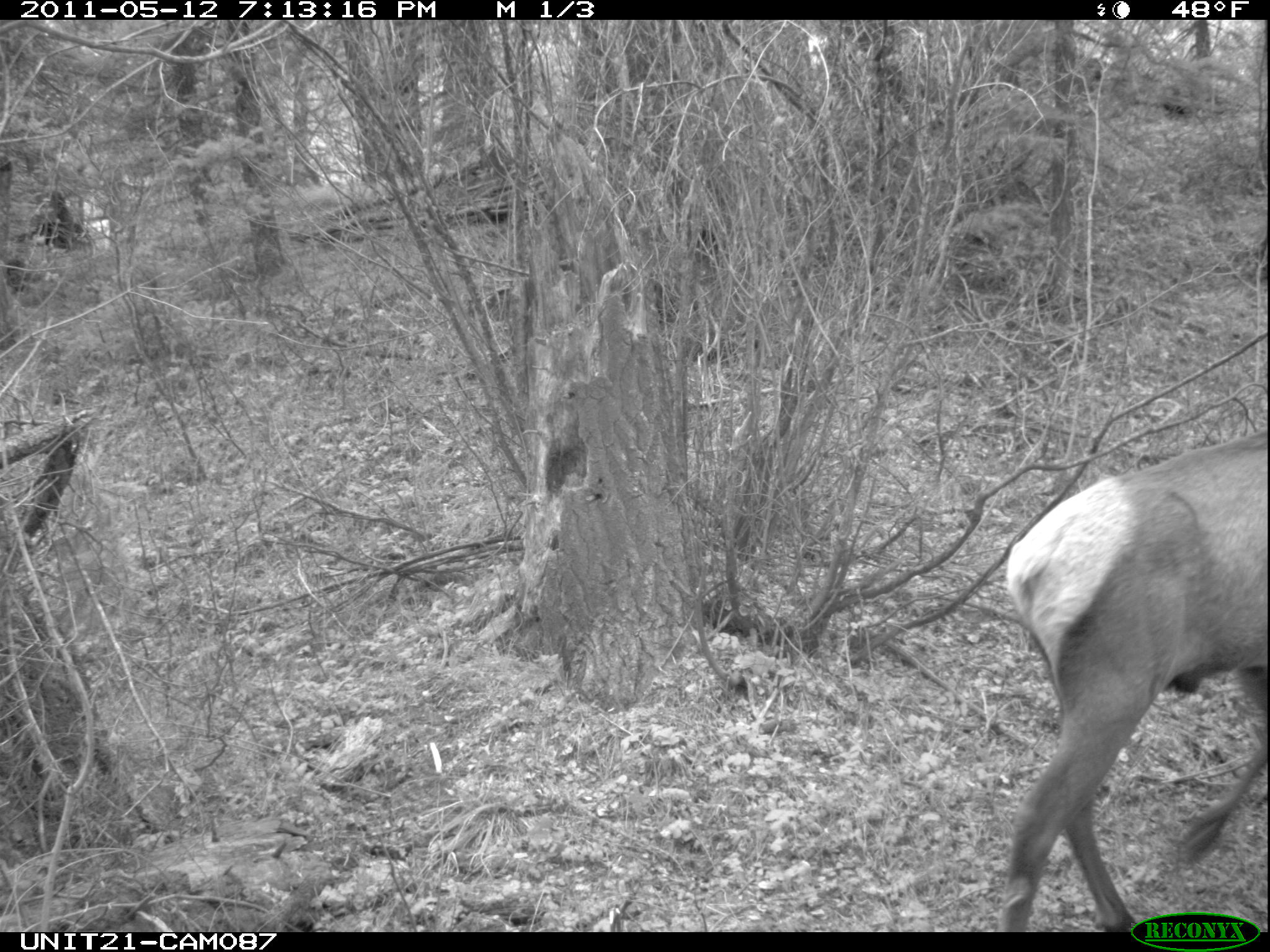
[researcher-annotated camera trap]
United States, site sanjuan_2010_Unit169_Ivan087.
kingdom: Animalia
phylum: Chordata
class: Mammalia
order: Artiodactyla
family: Cervidae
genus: Cervus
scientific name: Cervus elaphus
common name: red deer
Cervus elaphus (red deer).